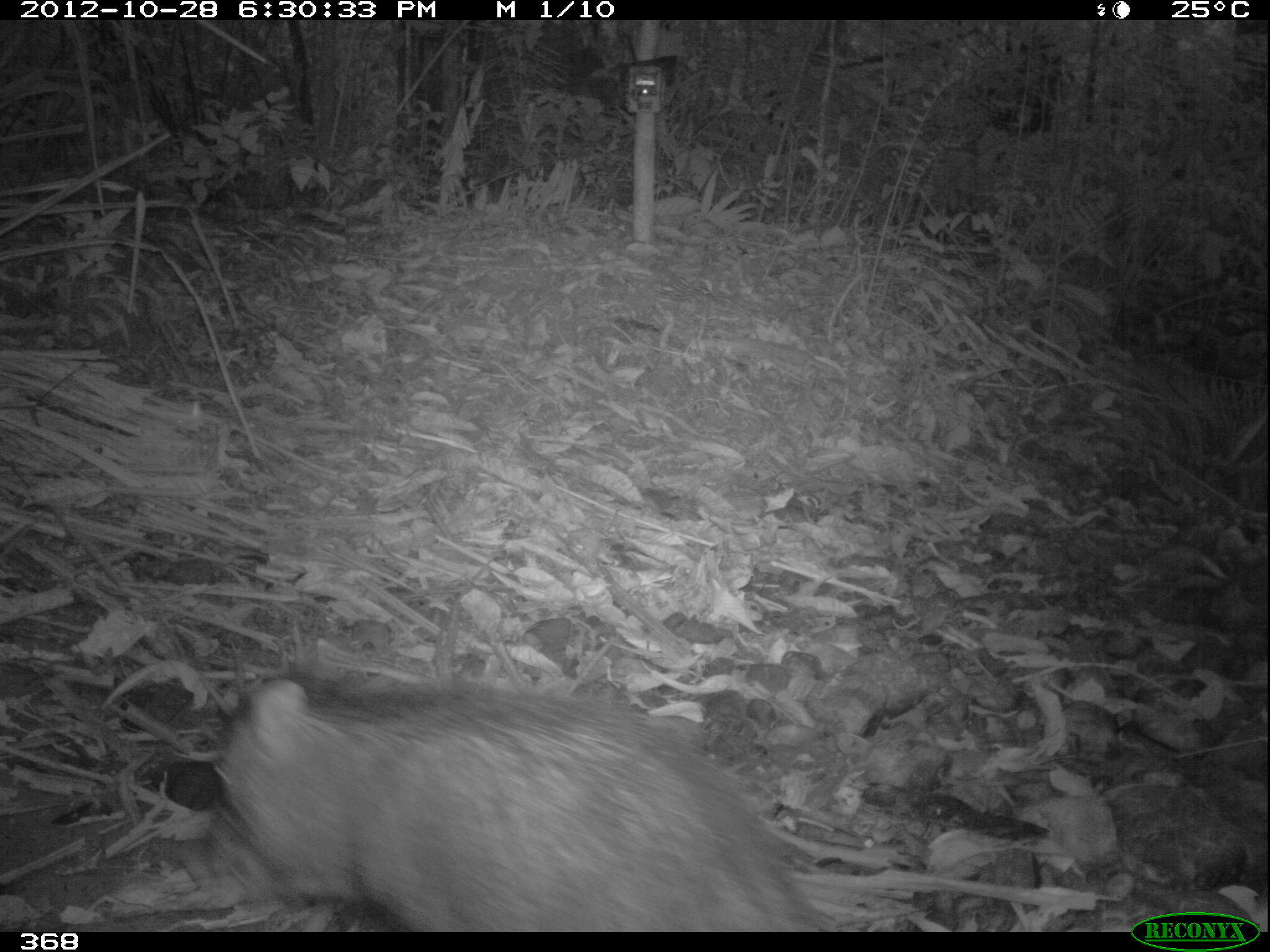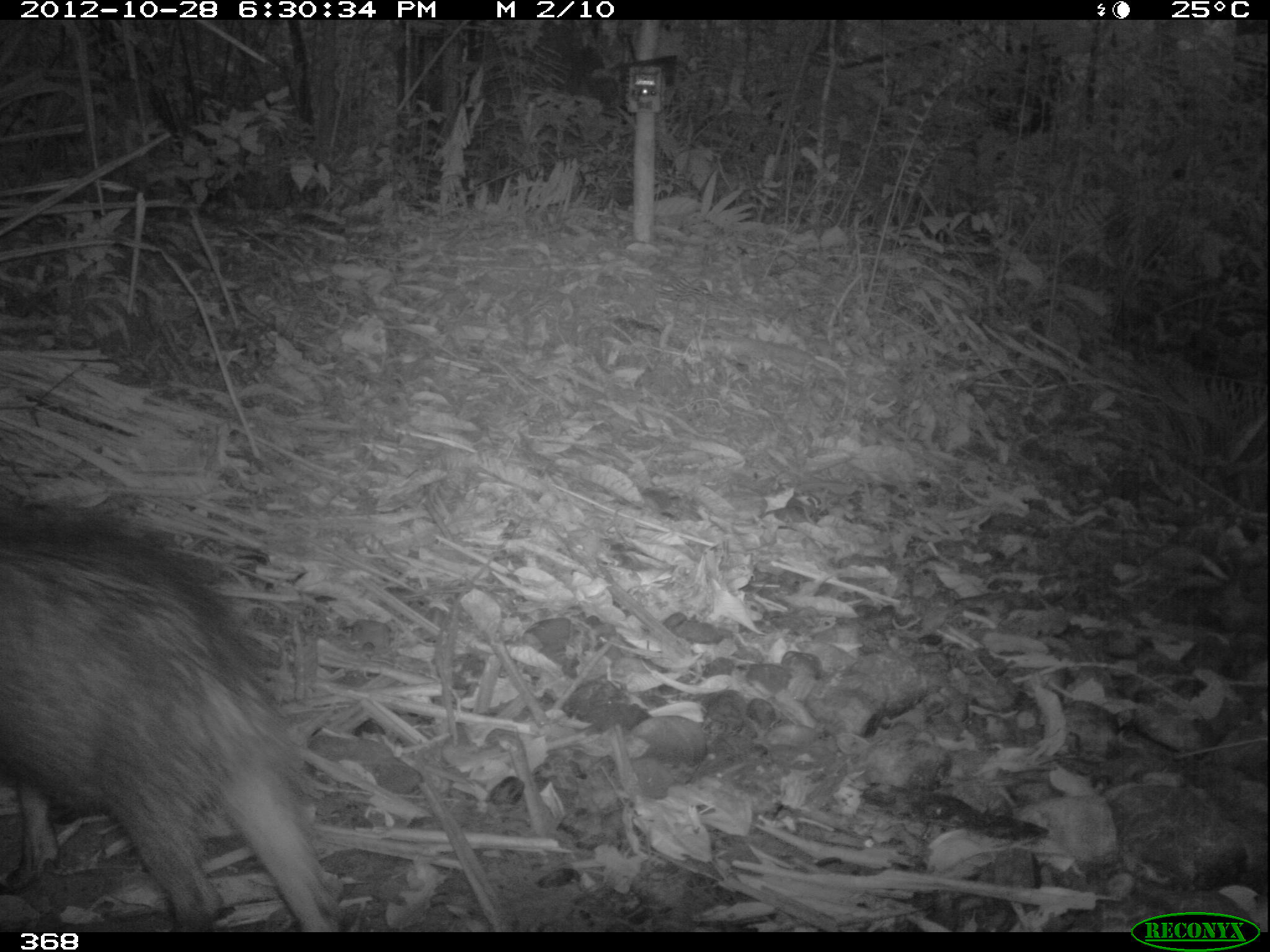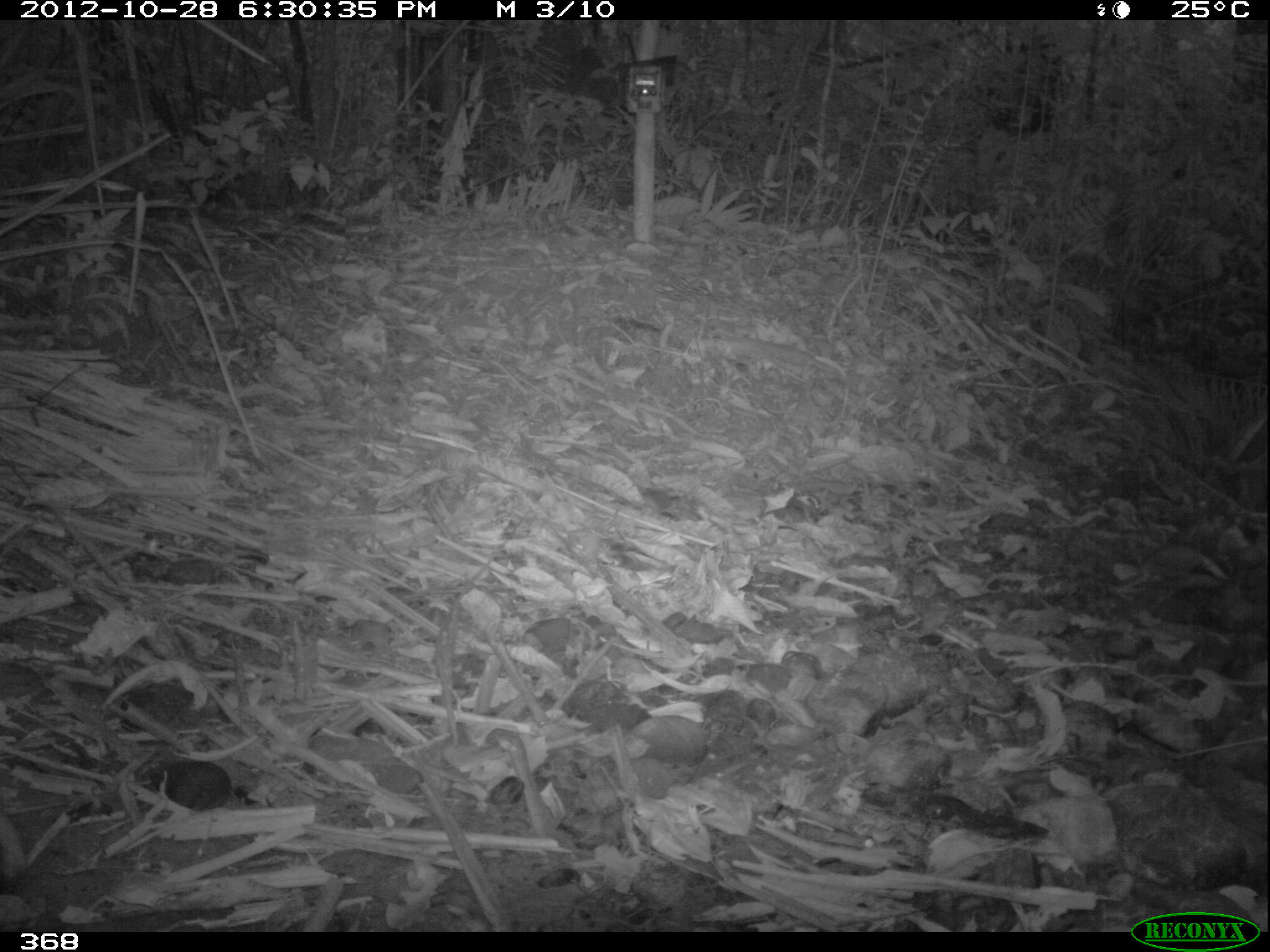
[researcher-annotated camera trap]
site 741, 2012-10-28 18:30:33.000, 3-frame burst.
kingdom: Animalia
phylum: Chordata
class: Mammalia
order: Artiodactyla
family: Tayassuidae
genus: Tayassu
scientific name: Tayassu pecari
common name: white-lipped peccary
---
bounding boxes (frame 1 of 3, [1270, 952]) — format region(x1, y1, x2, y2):
tayassu pecari: region(203, 675, 841, 930)